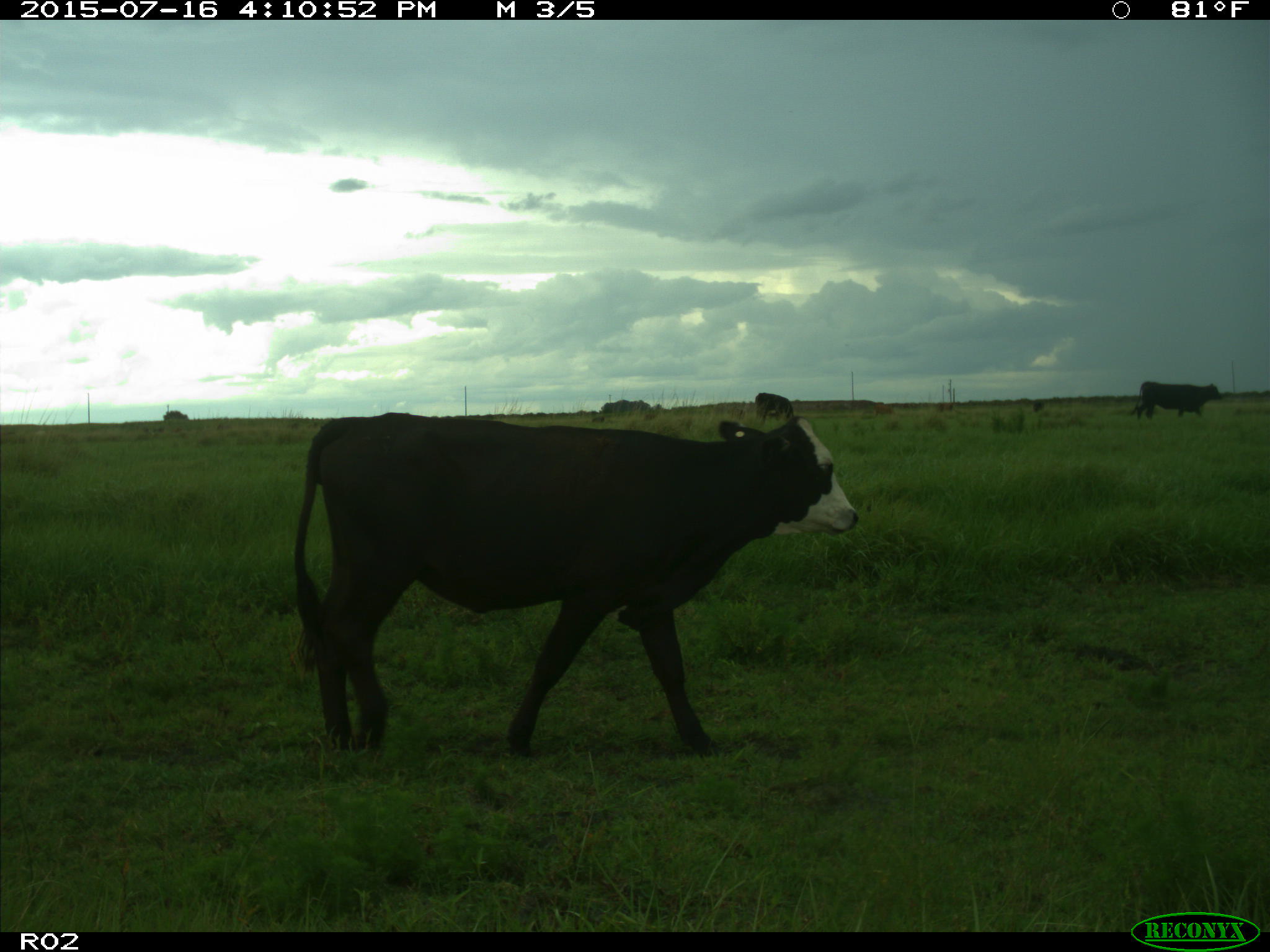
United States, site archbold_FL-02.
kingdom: Animalia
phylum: Chordata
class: Mammalia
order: Artiodactyla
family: Bovidae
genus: Bos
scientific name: Bos taurus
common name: domestic cow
Bos taurus (domestic cow).